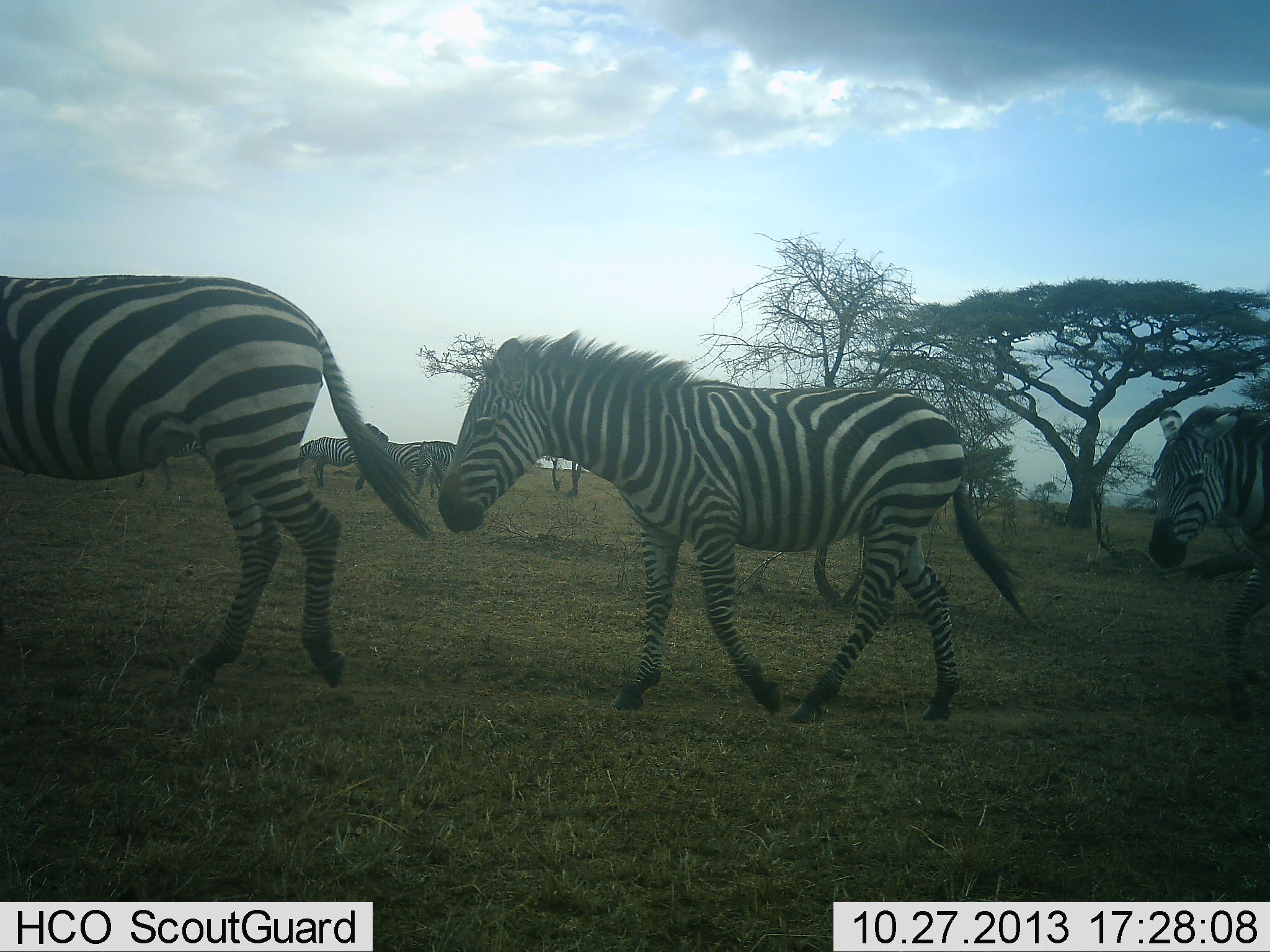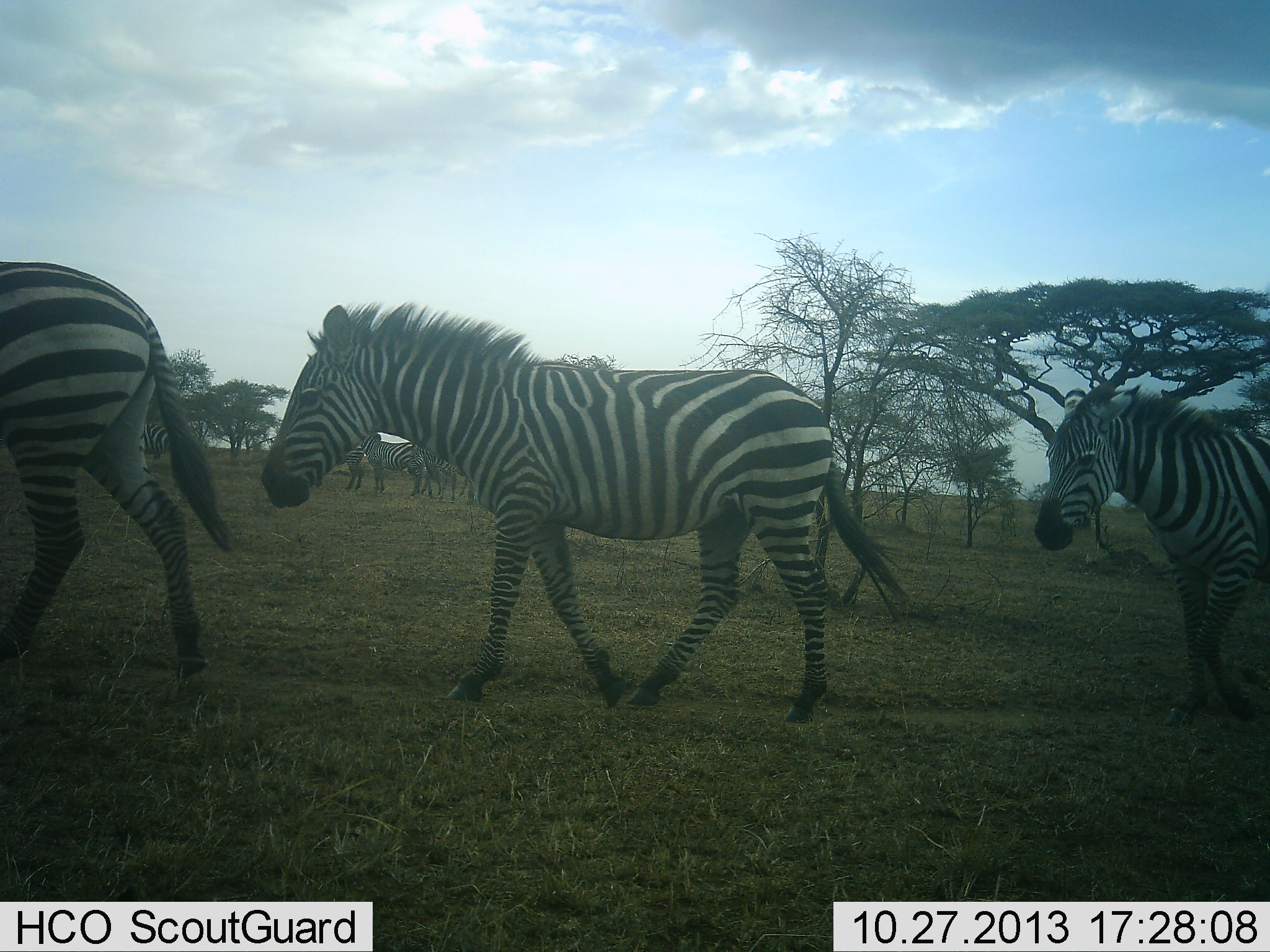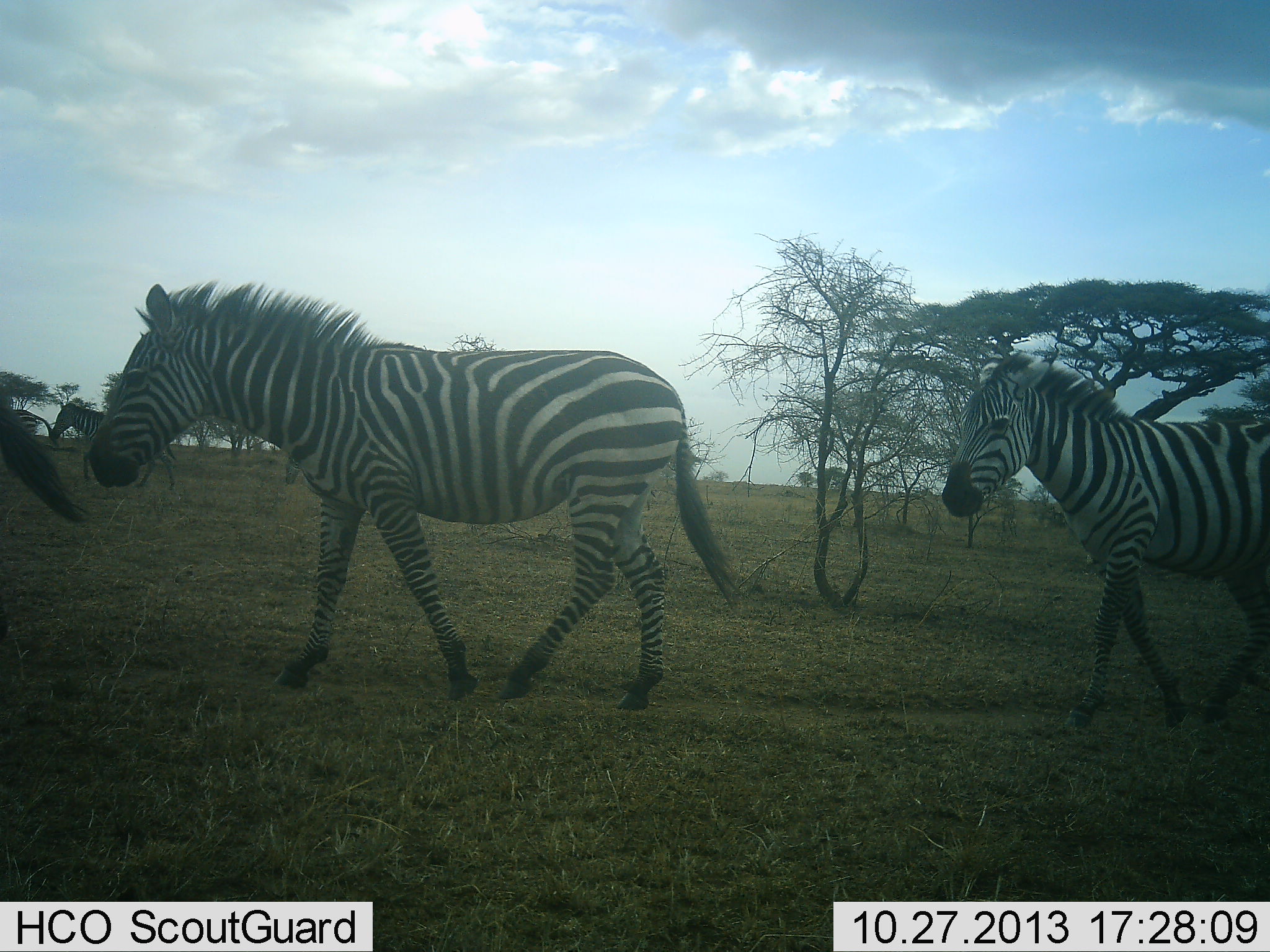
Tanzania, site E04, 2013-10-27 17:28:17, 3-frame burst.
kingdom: Animalia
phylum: Chordata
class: Mammalia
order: Perissodactyla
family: Equidae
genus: Equus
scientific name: Equus quagga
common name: plains zebra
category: zebra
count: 7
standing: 50%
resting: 0%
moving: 100%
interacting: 0%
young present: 7%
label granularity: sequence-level